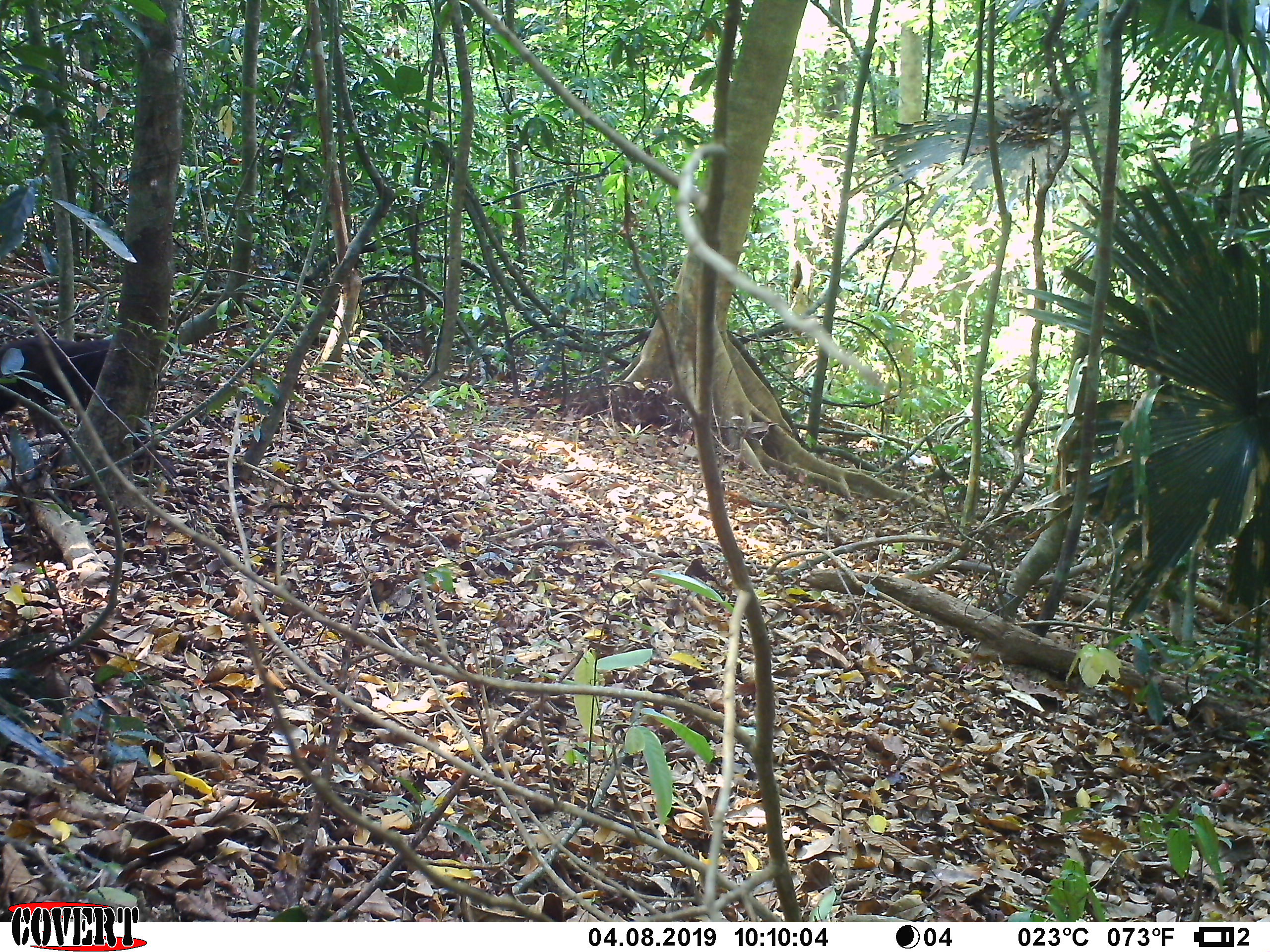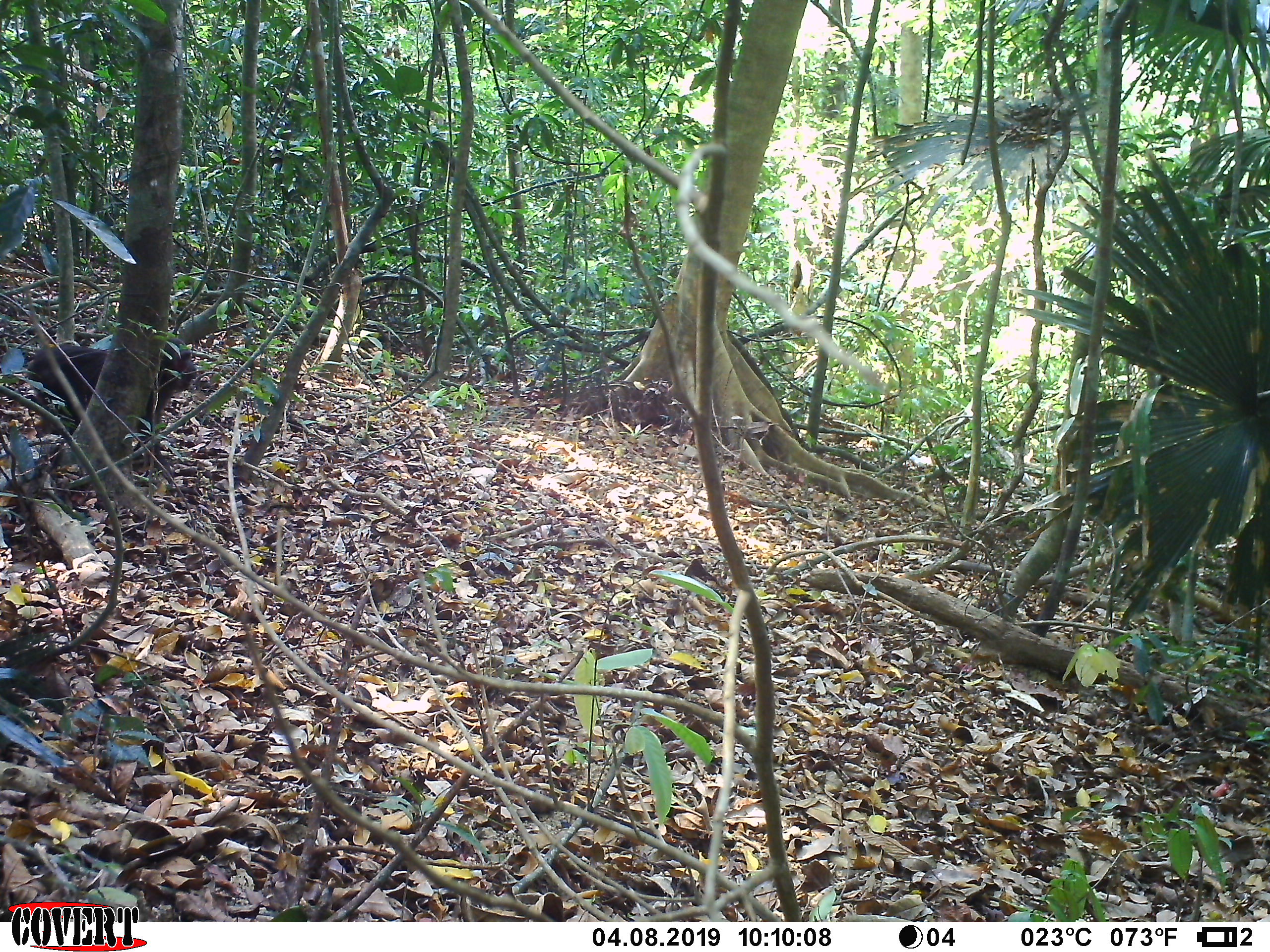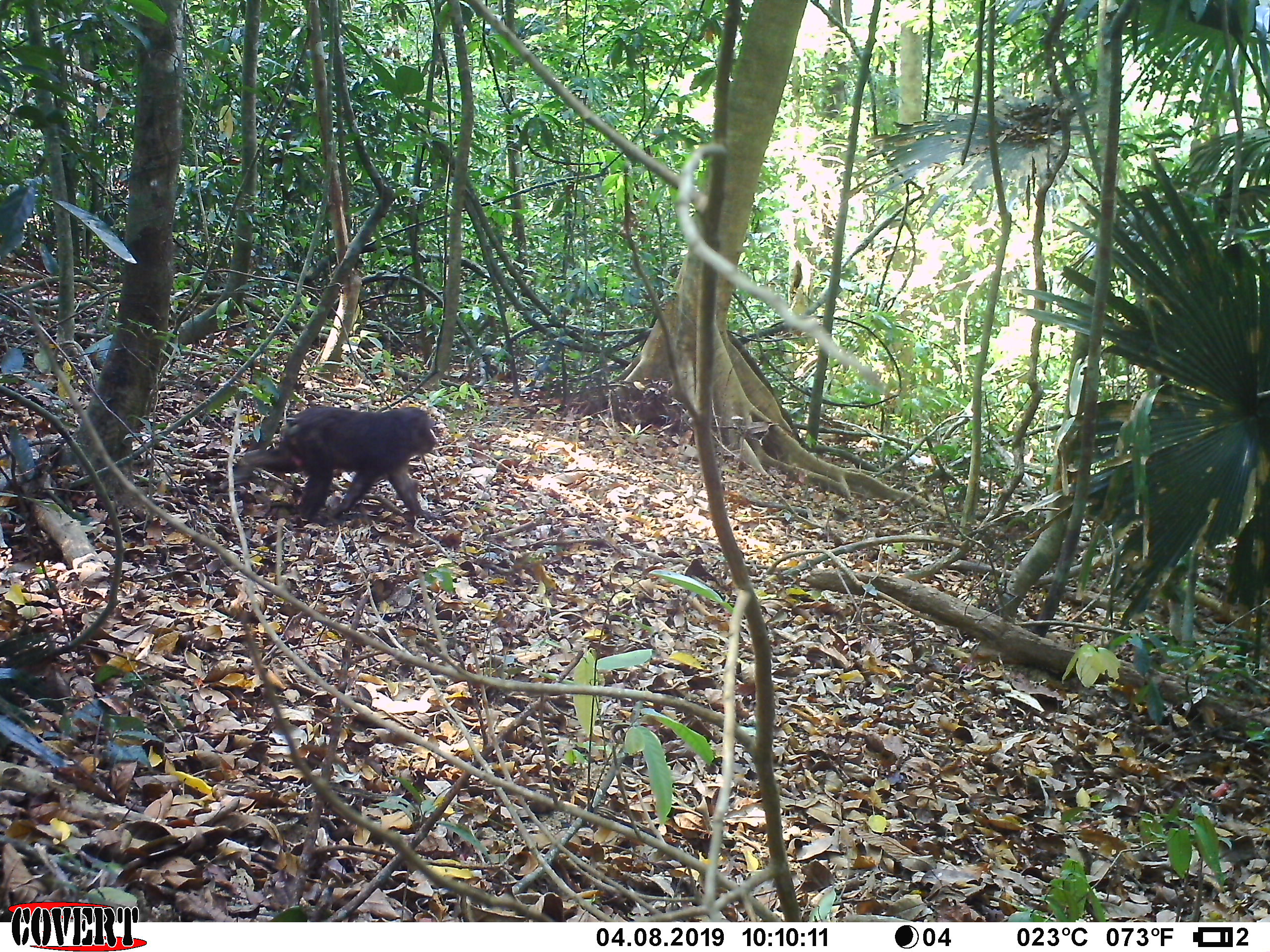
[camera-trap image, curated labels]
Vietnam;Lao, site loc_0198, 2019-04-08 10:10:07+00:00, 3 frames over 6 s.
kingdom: Animalia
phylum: Chordata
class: Mammalia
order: Primates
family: Cercopithecidae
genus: Macaca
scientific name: Macaca arctoides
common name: stump-tailed macaque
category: stump tailed macaque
Stump tailed macaque (stump-tailed macaque) (Macaca arctoides). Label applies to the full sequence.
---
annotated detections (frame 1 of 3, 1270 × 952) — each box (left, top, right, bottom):
stump tailed macaque: (0, 337, 177, 483)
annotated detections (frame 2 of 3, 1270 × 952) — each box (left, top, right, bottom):
stump tailed macaque: (27, 337, 196, 486)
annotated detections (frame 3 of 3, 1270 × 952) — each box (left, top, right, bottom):
stump tailed macaque: (233, 406, 442, 522)